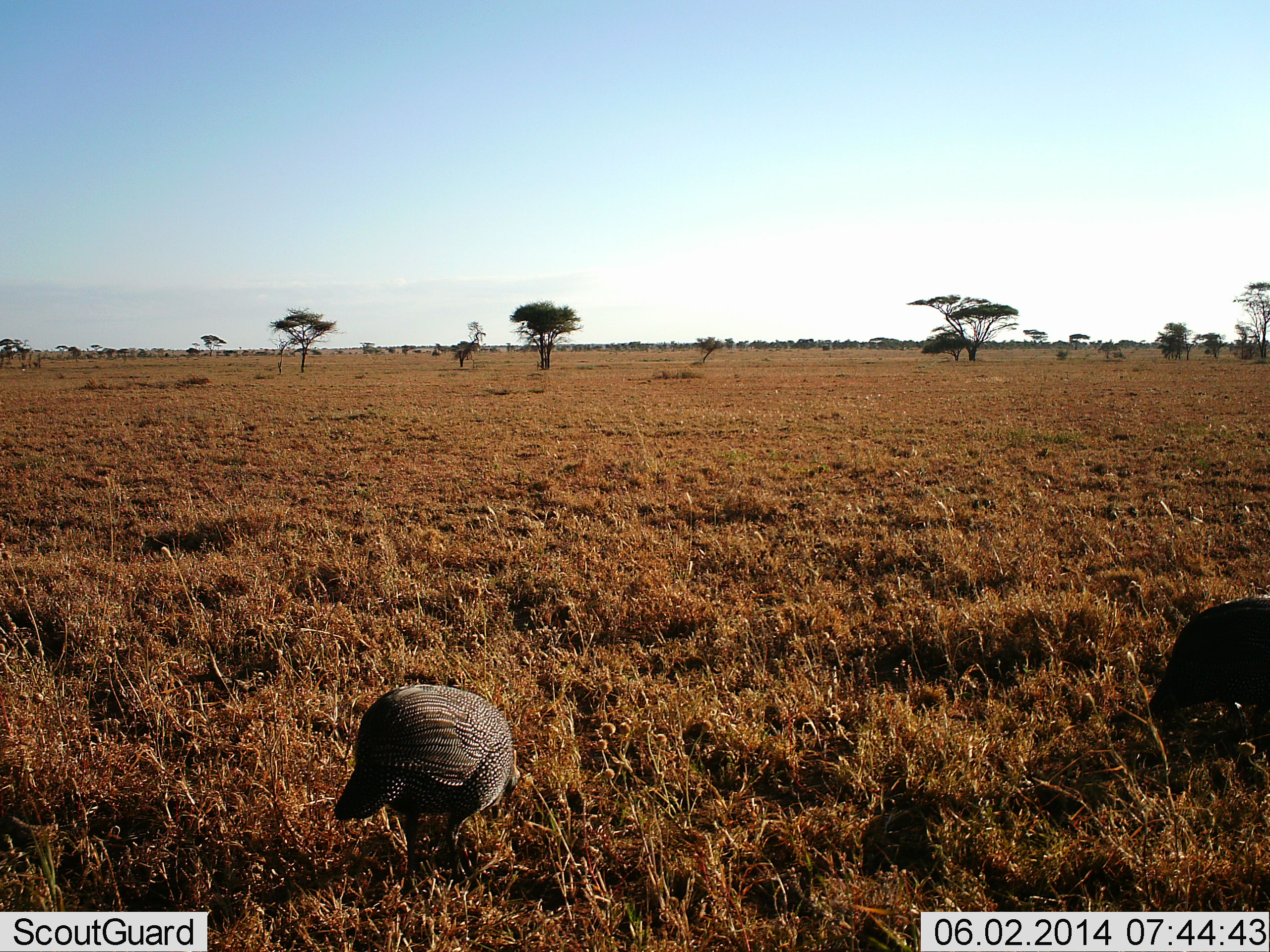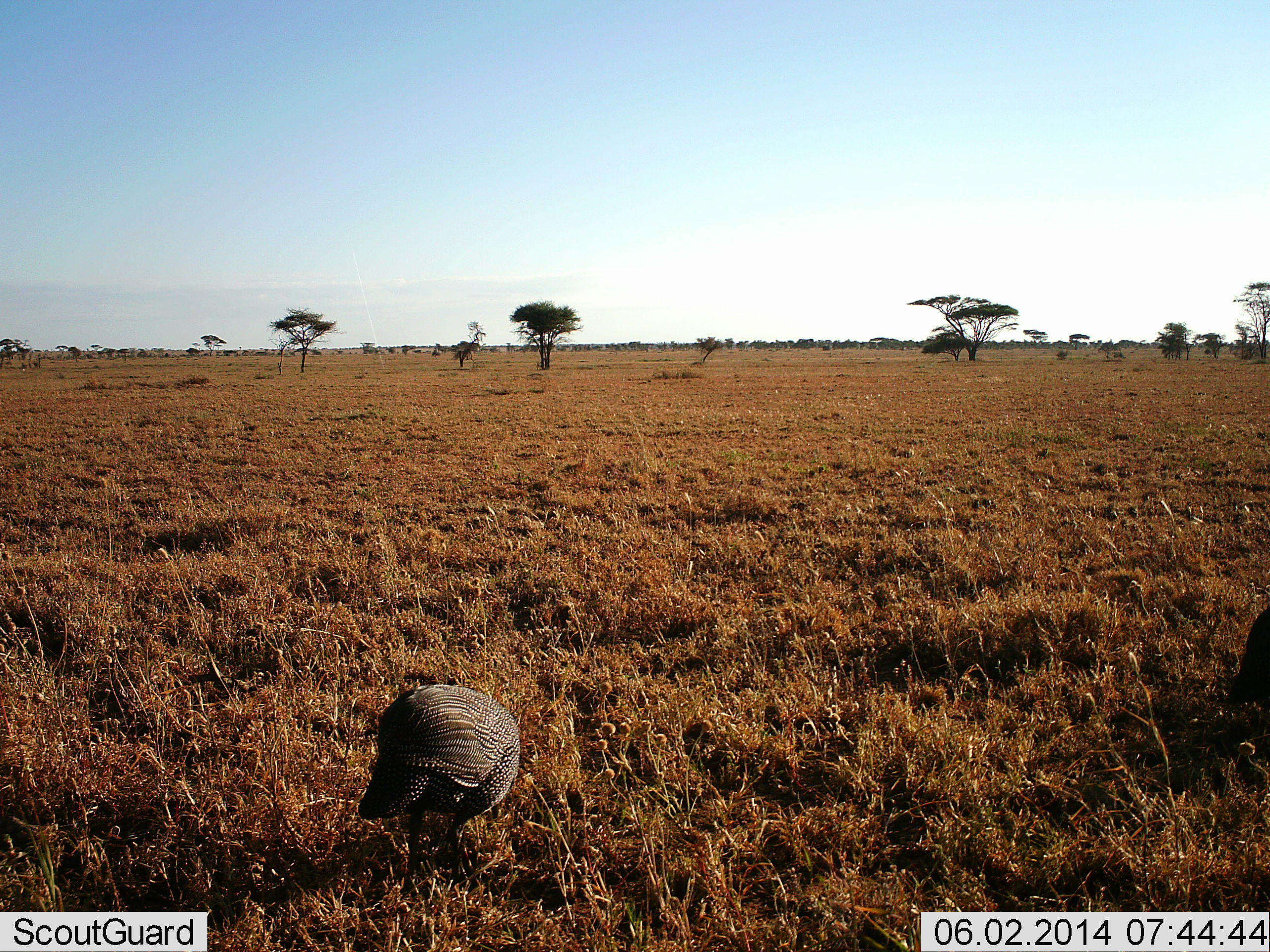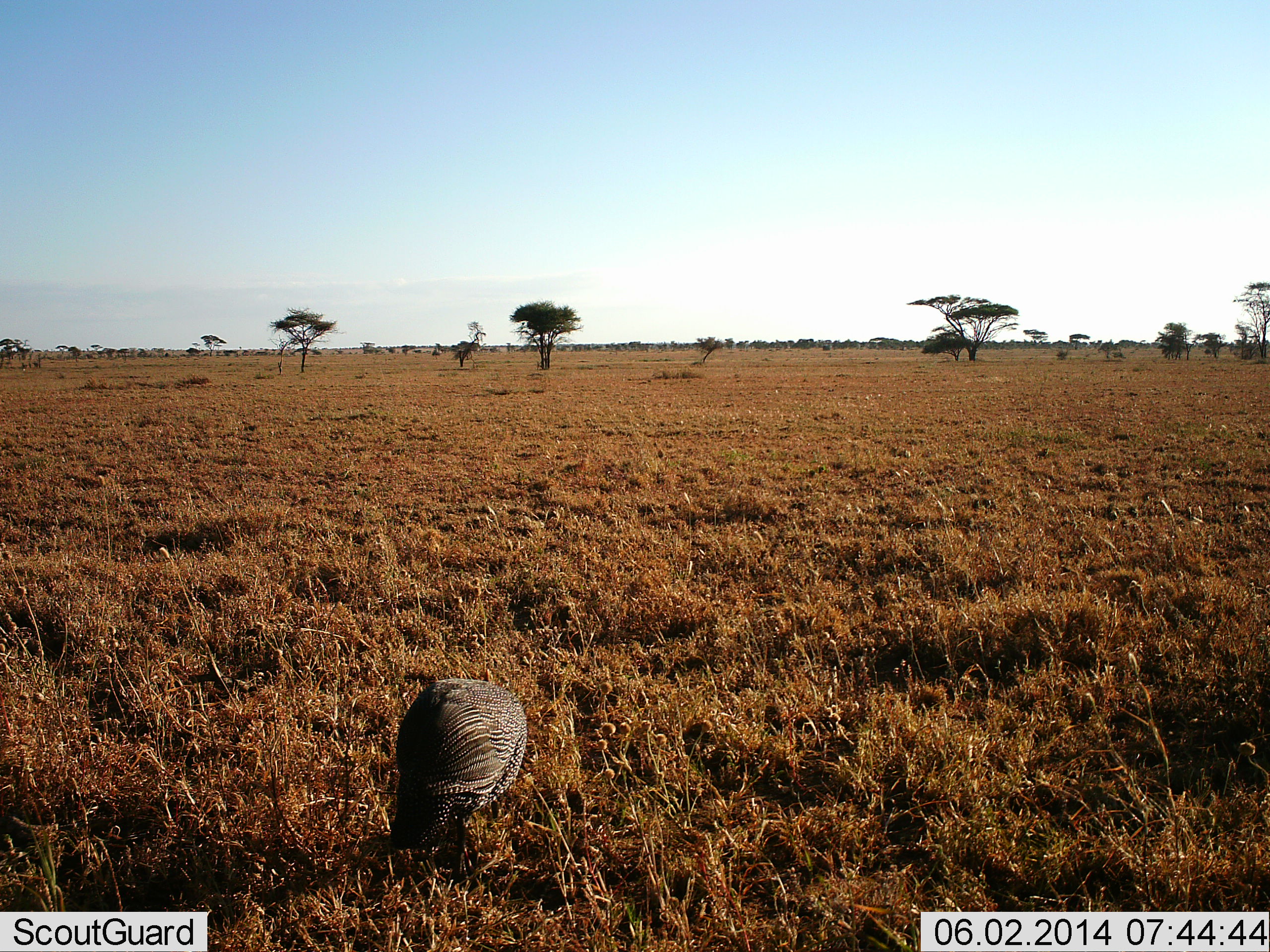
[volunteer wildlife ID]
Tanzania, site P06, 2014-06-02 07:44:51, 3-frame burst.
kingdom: Animalia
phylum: Chordata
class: Aves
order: Galliformes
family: Numididae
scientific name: Numididae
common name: guinea fowl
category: guineafowl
Guineafowl (guinea fowl) (Numididae), count 2. Behavior (volunteer vote fractions): standing 20%, resting 0%, moving 20%, interacting 0%. Young present (vote fraction): 0%. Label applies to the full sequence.